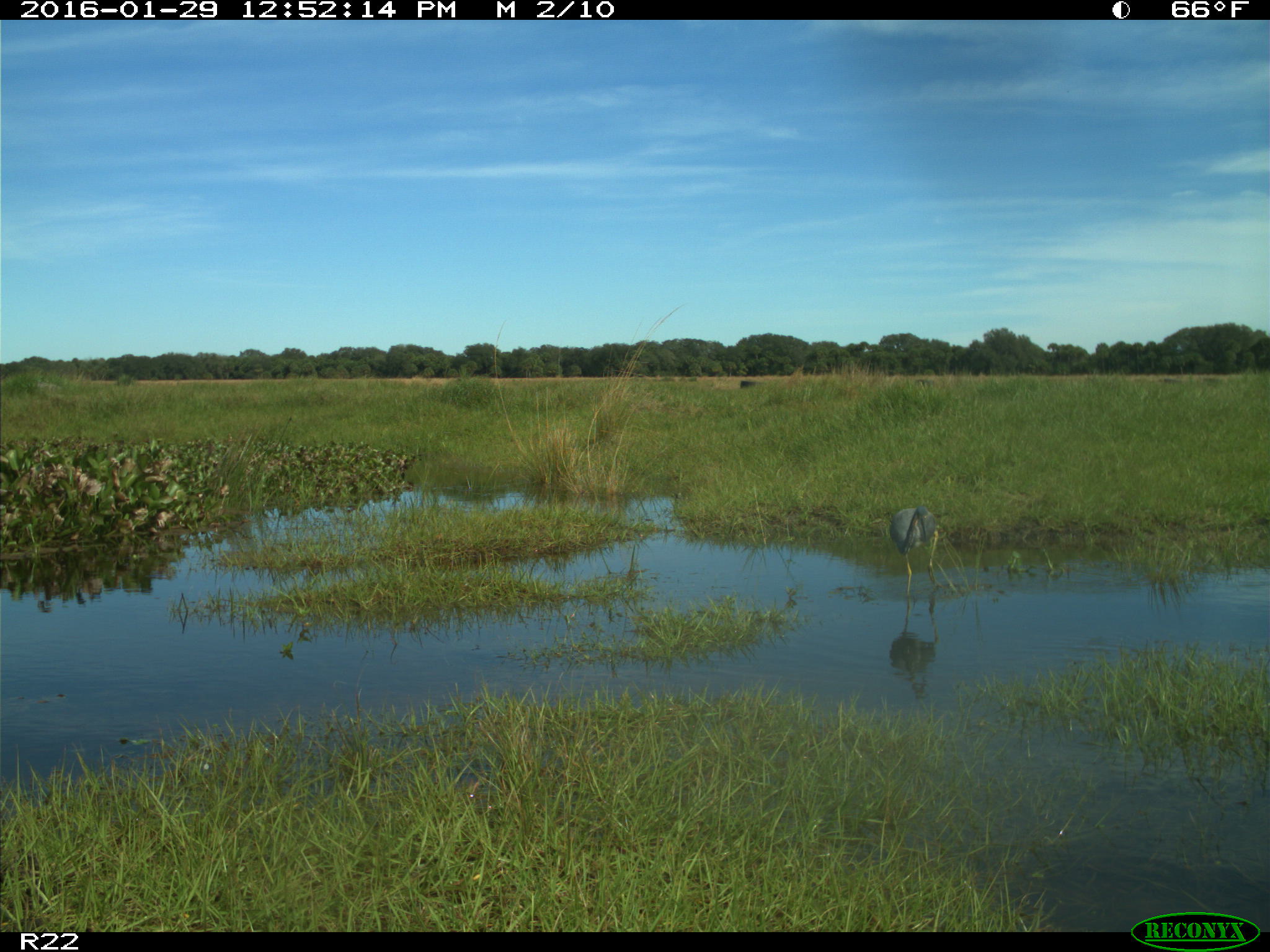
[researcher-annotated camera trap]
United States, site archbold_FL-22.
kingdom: Animalia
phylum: Chordata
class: Aves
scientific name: Aves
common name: birds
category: unidentified bird